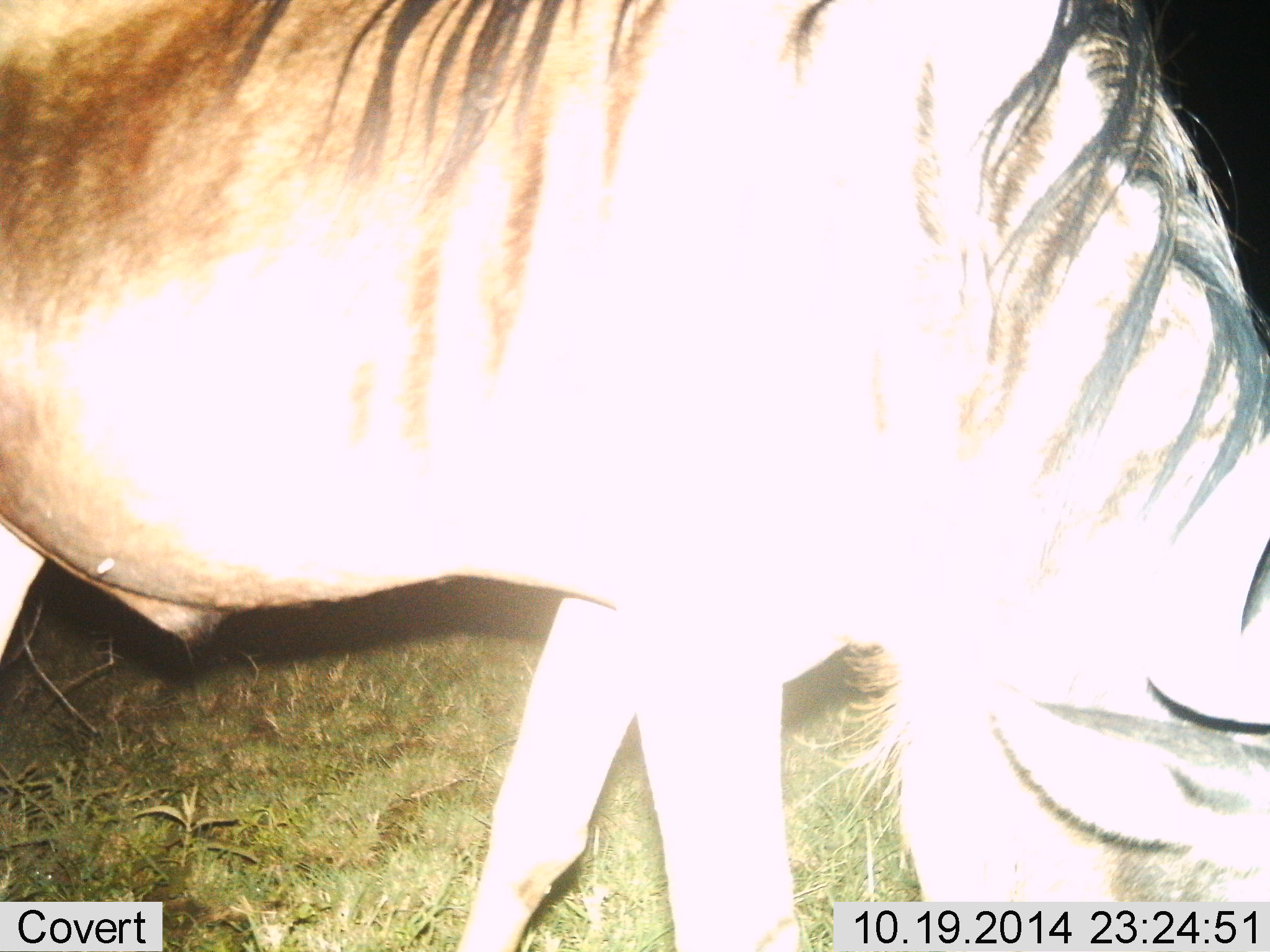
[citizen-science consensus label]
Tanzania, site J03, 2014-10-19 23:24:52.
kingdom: Animalia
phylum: Chordata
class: Mammalia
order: Artiodactyla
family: Bovidae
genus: Connochaetes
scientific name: Connochaetes taurinus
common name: blue wildebeest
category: wildebeest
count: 1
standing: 40%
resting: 0%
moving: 0%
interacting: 0%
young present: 0%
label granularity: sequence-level